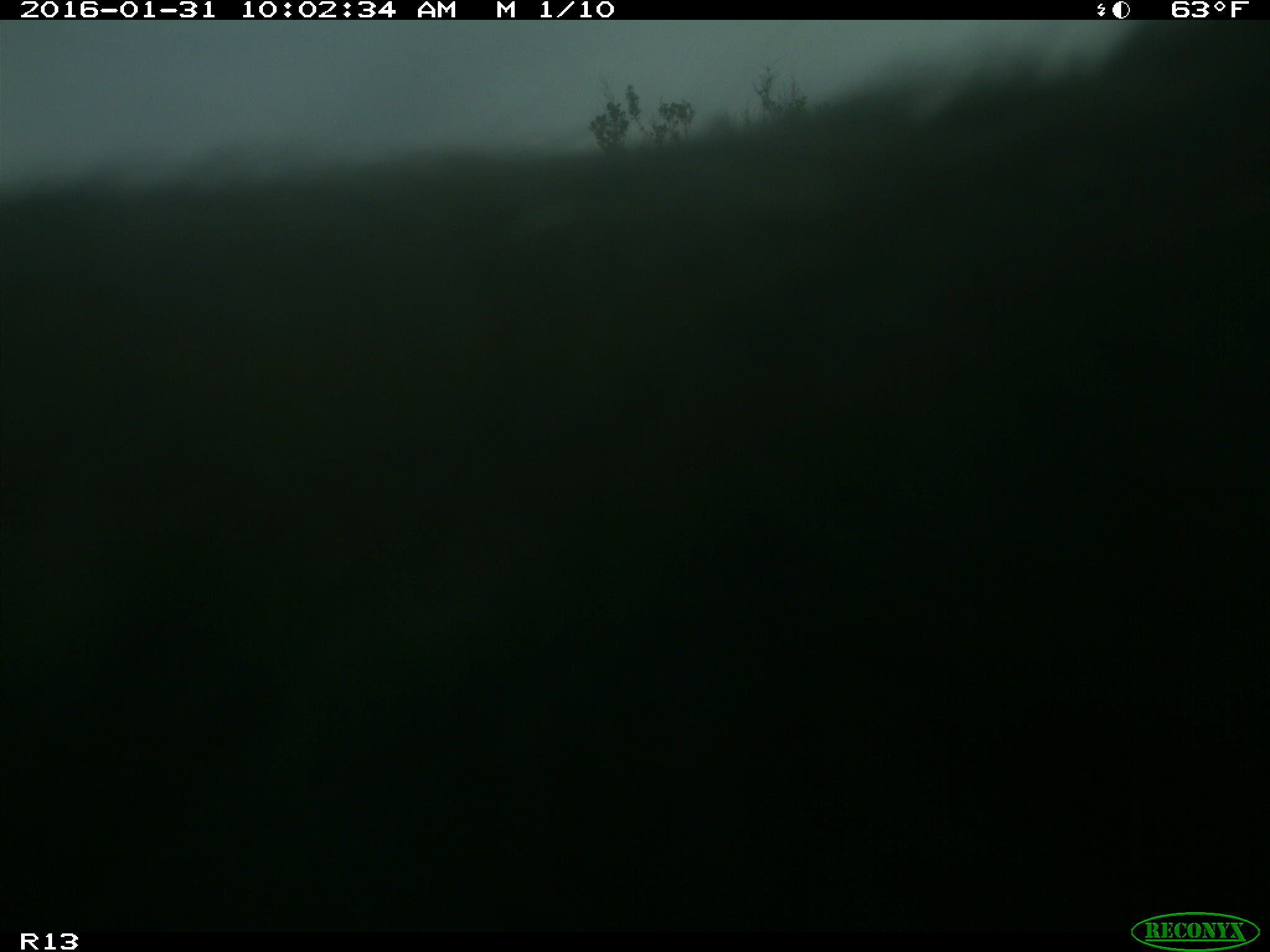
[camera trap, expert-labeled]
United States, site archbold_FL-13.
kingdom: Animalia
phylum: Chordata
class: Mammalia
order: Artiodactyla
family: Bovidae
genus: Bos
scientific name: Bos taurus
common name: domestic cow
Bos taurus (domestic cow).